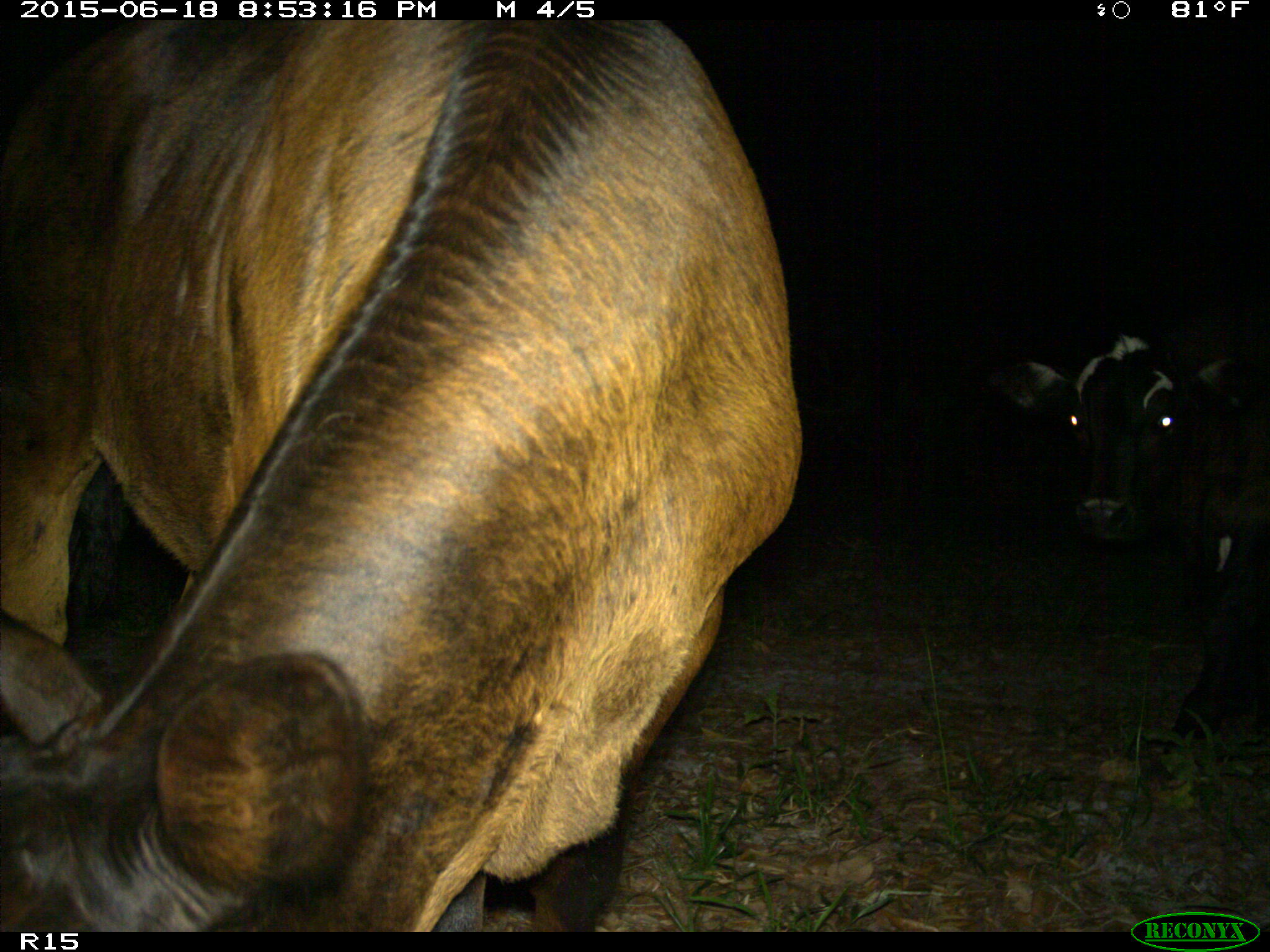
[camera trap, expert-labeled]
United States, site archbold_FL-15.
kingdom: Animalia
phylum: Chordata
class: Mammalia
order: Artiodactyla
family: Bovidae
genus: Bos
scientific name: Bos taurus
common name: domestic cow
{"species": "Bos taurus (domestic cow)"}